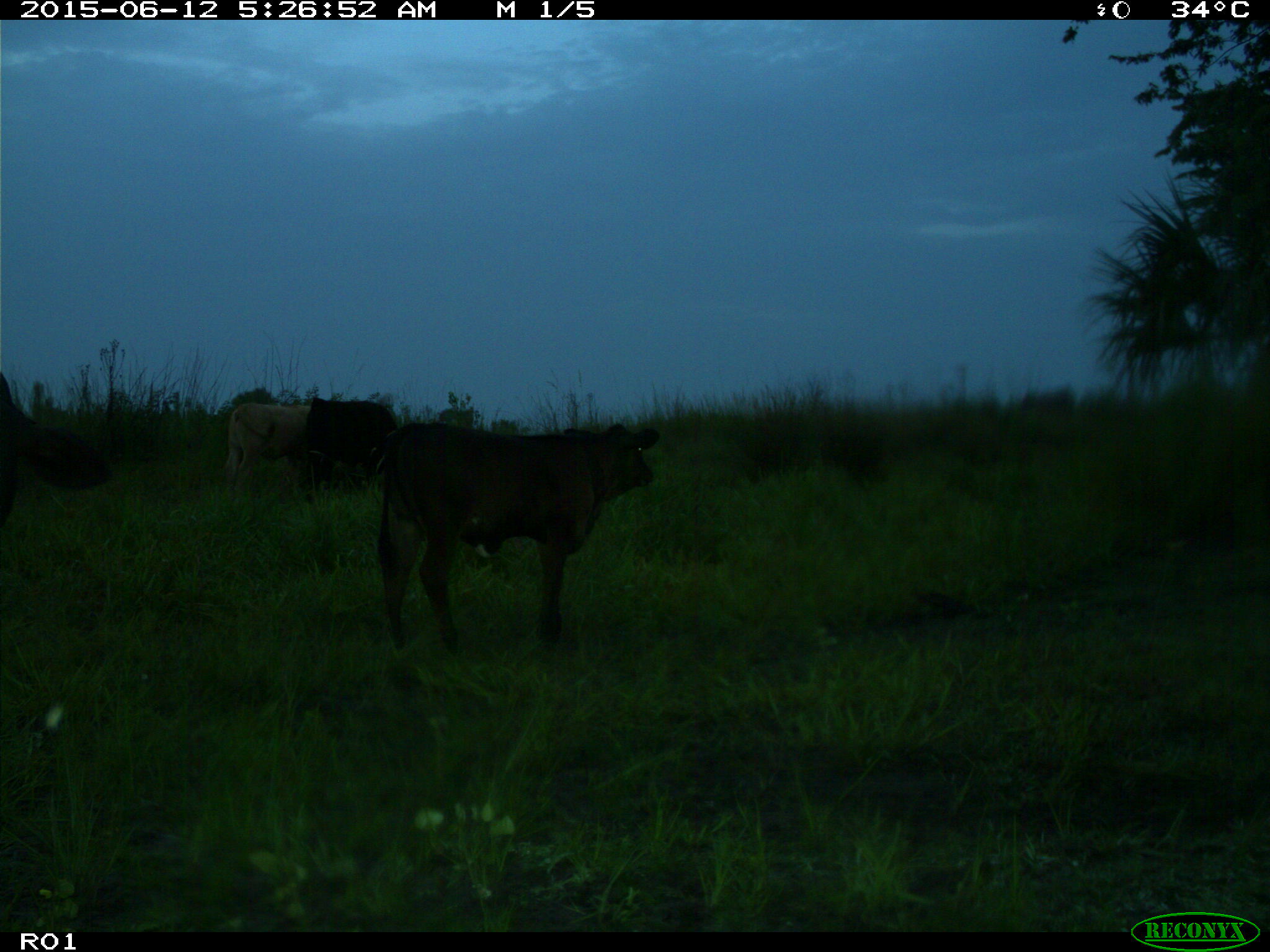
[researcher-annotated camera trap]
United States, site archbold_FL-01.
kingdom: Animalia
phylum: Chordata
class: Mammalia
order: Artiodactyla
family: Bovidae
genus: Bos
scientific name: Bos taurus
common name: domestic cow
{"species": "Bos taurus (domestic cow)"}